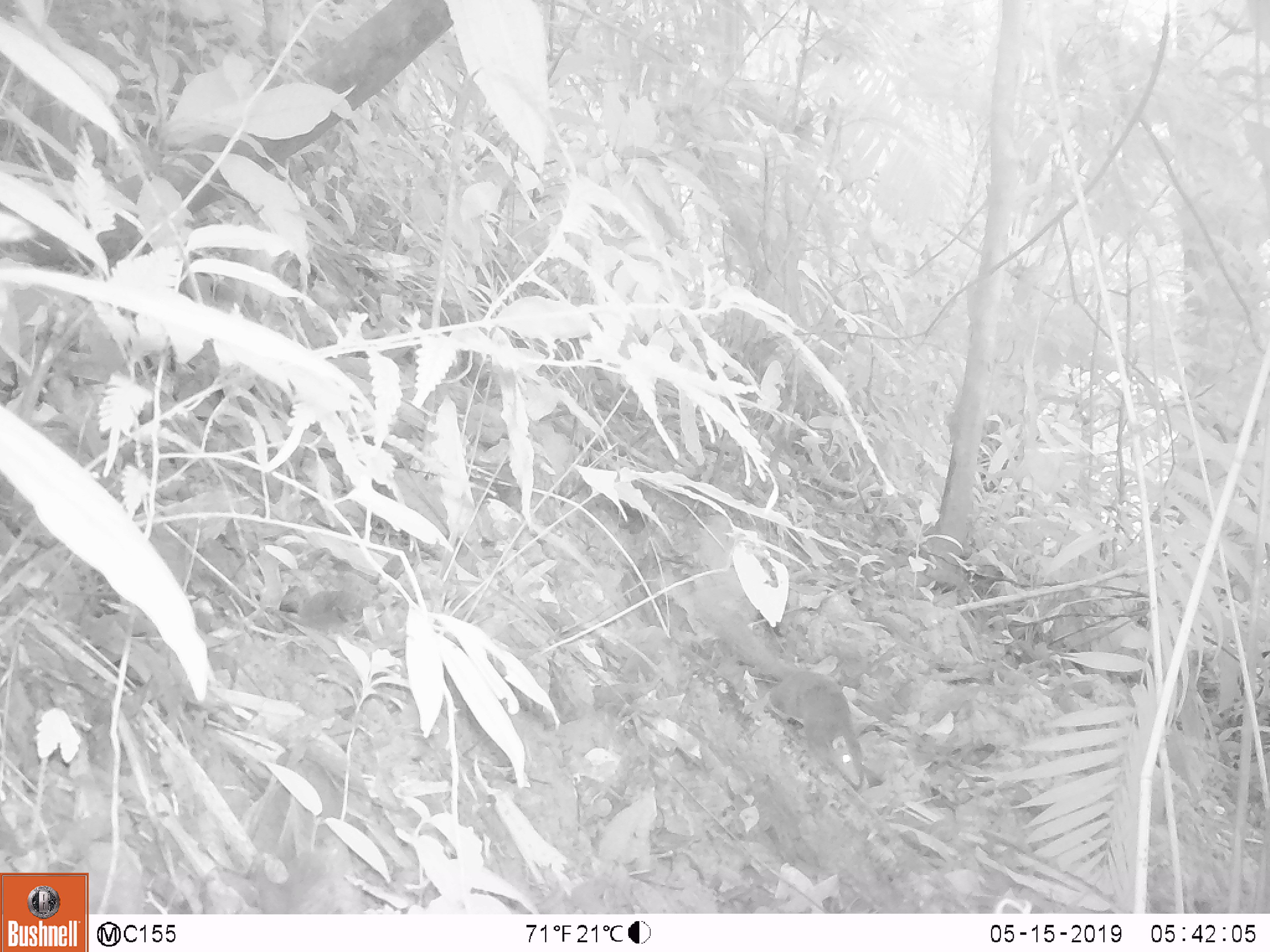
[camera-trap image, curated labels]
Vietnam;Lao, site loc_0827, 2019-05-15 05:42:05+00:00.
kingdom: Animalia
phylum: Chordata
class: Mammalia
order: Scandentia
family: Tupaiidae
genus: Tupaia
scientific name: Tupaia belangeri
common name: northern treeshrew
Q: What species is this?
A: Northern treeshrew (Tupaia belangeri).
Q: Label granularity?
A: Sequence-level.